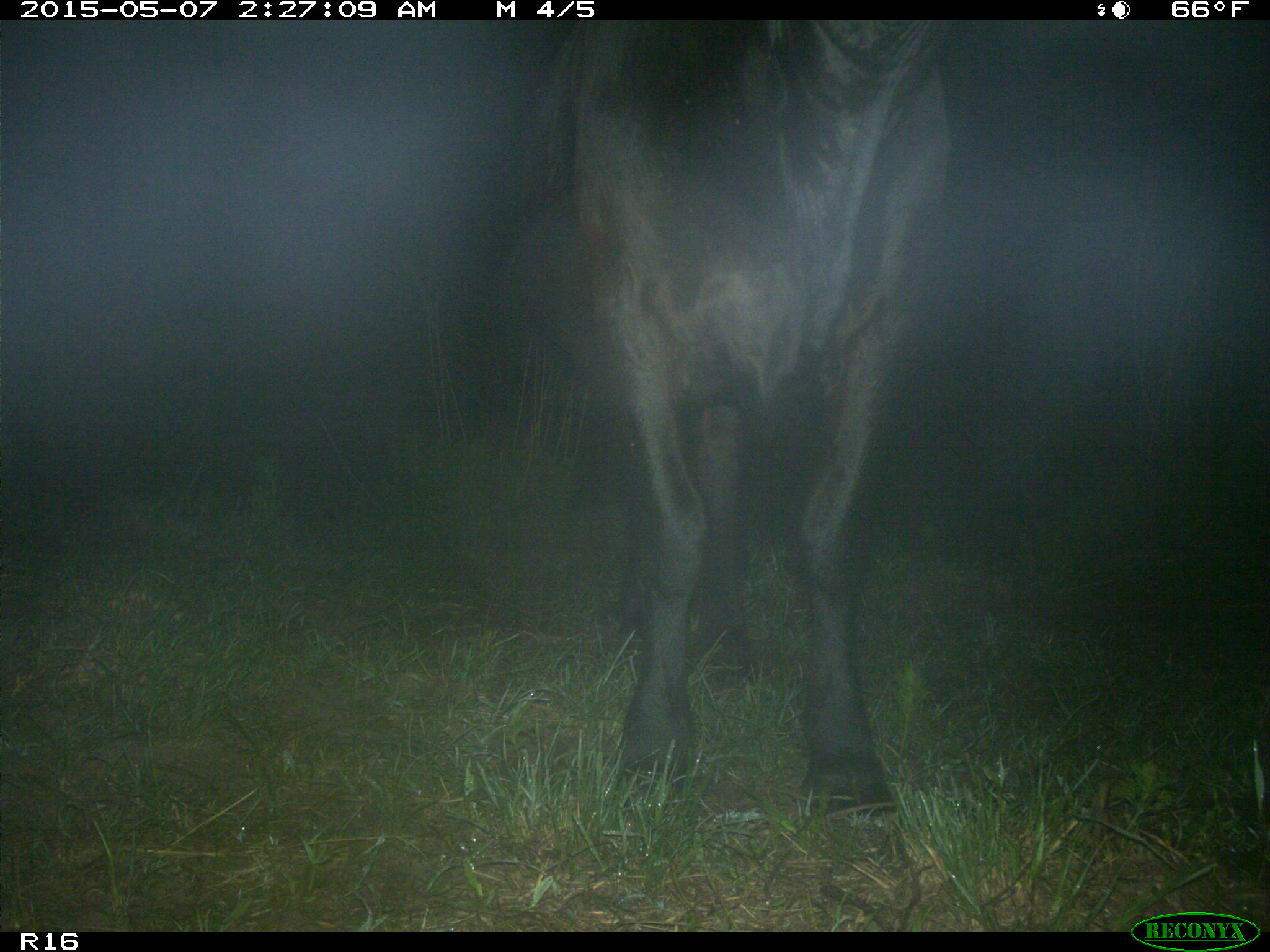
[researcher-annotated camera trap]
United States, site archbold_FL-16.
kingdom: Animalia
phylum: Chordata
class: Mammalia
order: Artiodactyla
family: Bovidae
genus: Bos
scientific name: Bos taurus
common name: domestic cow